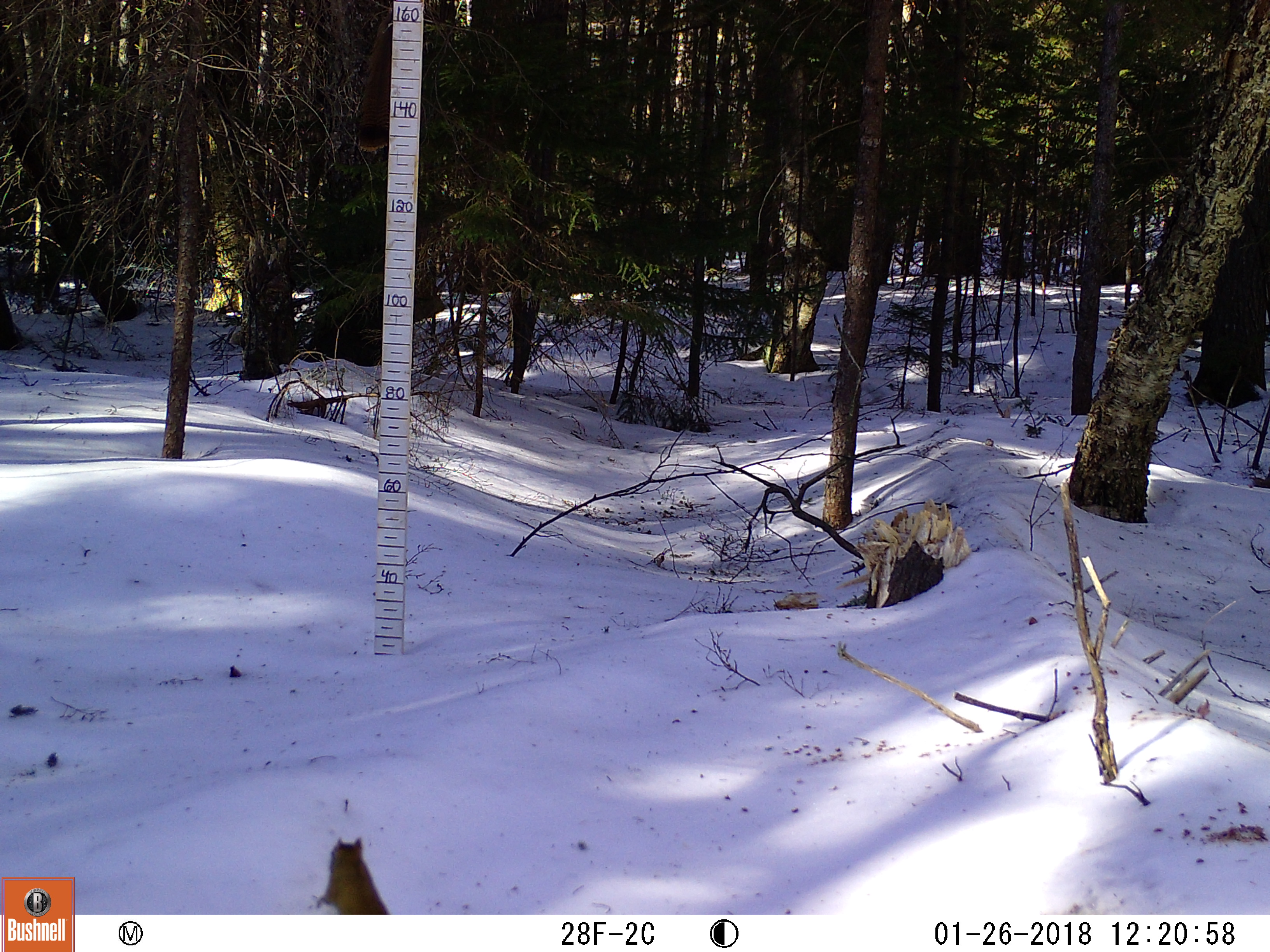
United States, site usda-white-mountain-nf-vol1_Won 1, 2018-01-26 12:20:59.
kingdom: Animalia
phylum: Chordata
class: Mammalia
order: Rodentia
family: Sciuridae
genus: Tamiasciurus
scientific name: Tamiasciurus hudsonicus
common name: red squirrel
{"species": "red squirrel (Tamiasciurus hudsonicus)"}